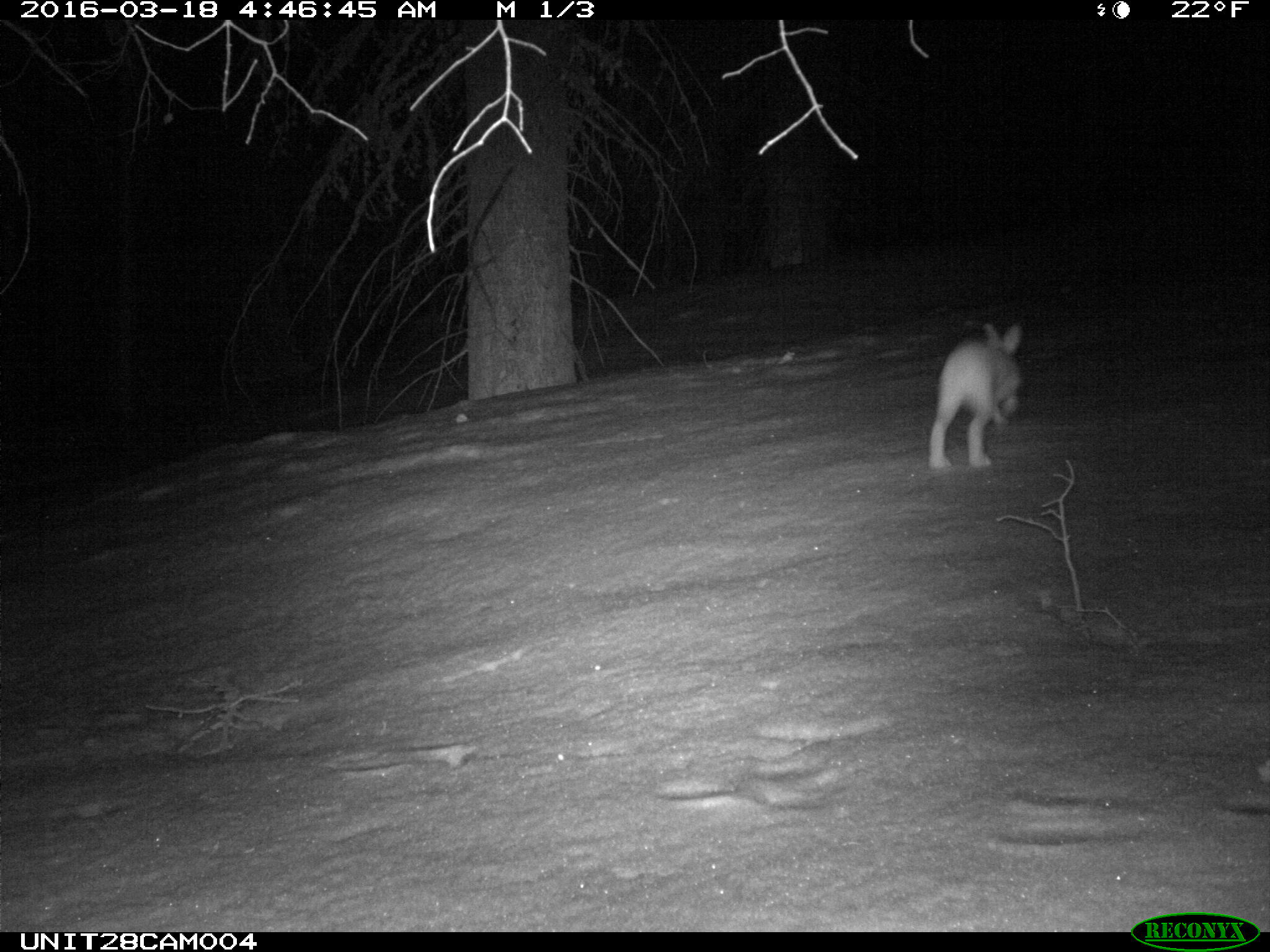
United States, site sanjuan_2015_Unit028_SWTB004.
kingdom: Animalia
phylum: Chordata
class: Mammalia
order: Lagomorpha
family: Leporidae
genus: Lepus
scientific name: Lepus americanus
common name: snowshoe hare